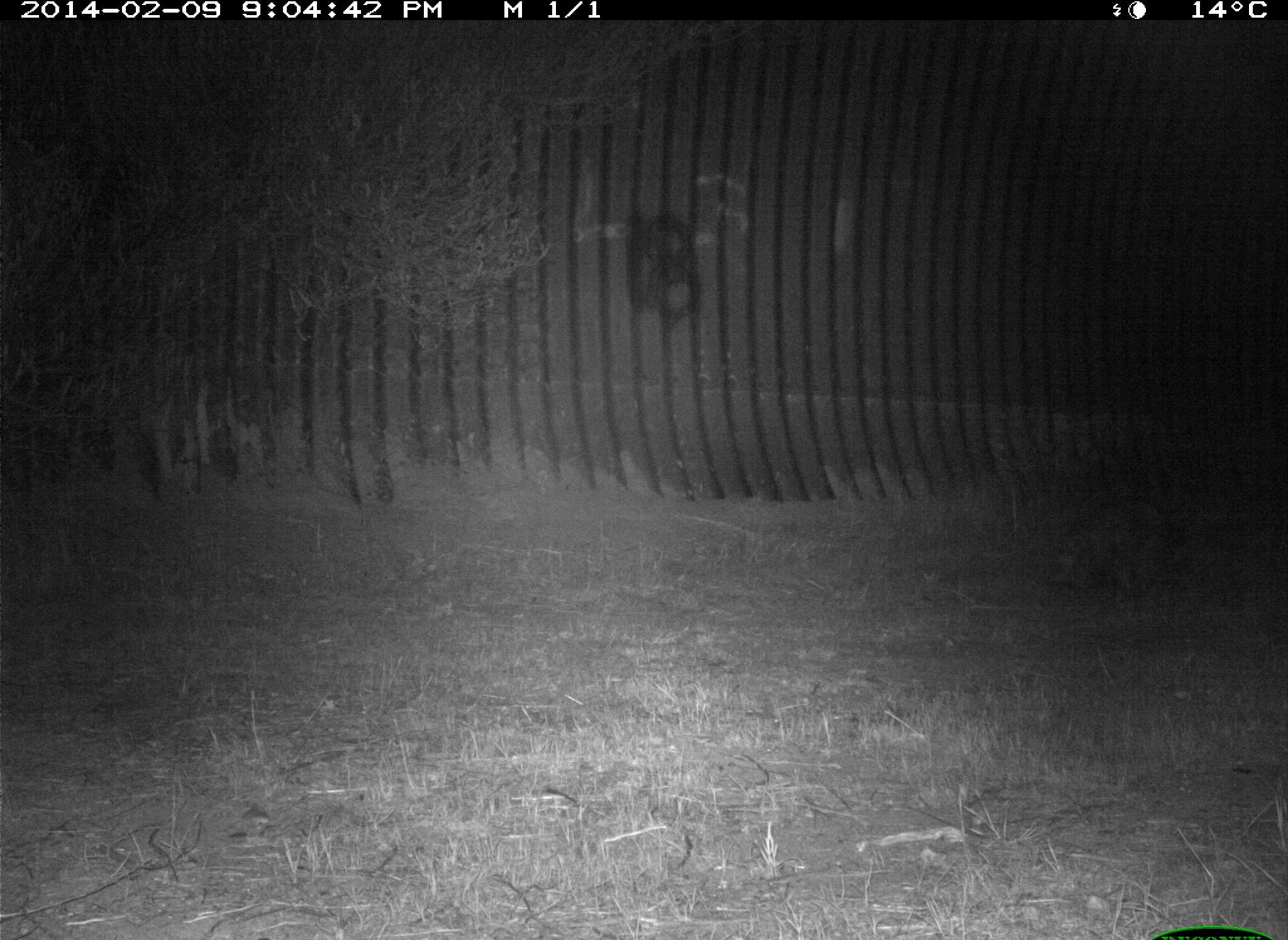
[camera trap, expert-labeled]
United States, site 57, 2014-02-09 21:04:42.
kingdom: Animalia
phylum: Chordata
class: Mammalia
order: Carnivora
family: Procyonidae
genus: Procyon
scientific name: Procyon lotor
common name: raccoon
Raccoon (Procyon lotor).